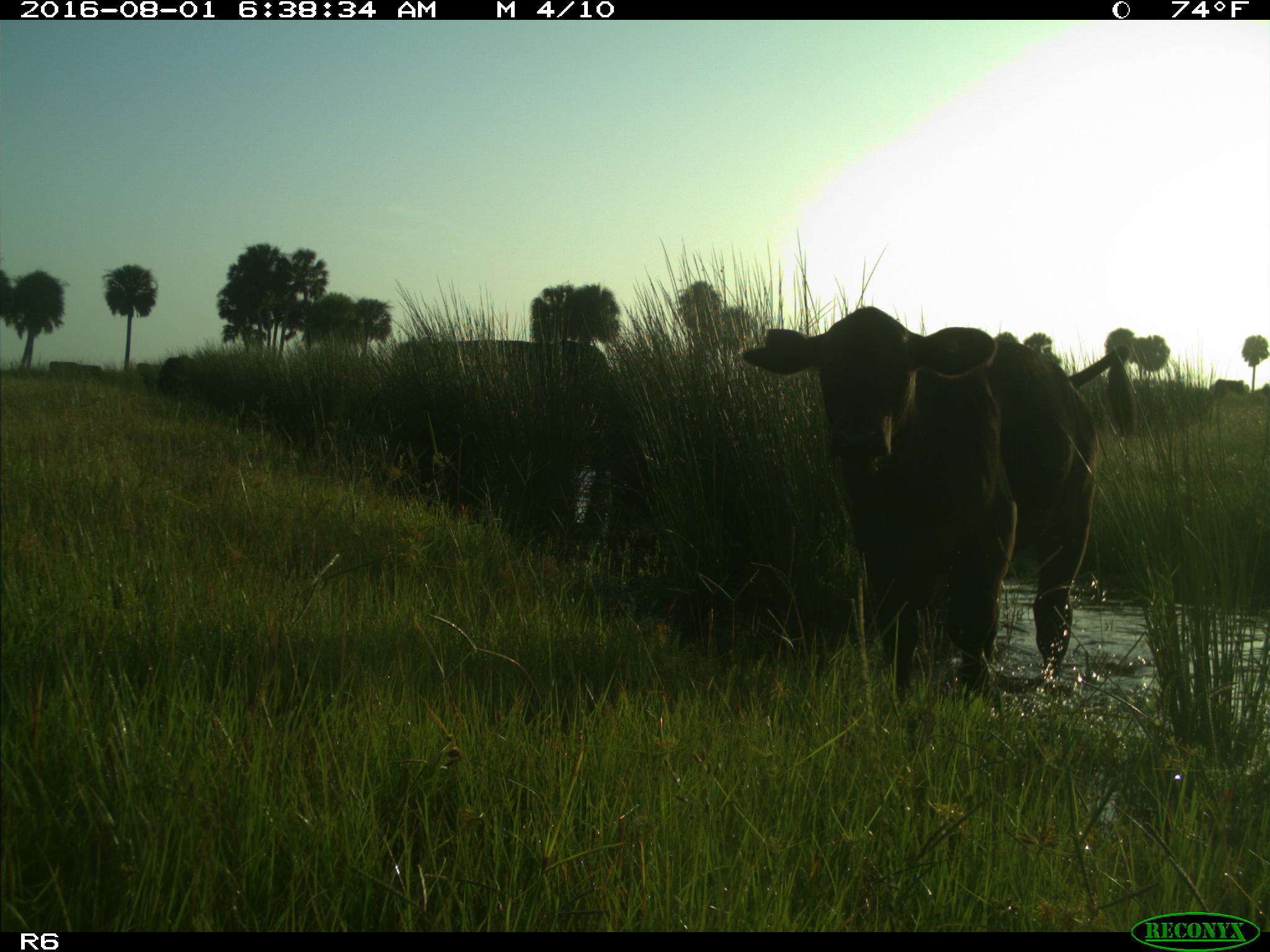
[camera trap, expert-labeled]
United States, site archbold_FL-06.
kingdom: Animalia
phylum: Chordata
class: Mammalia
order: Artiodactyla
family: Bovidae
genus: Bos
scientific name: Bos taurus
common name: domestic cow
Bos taurus (domestic cow).